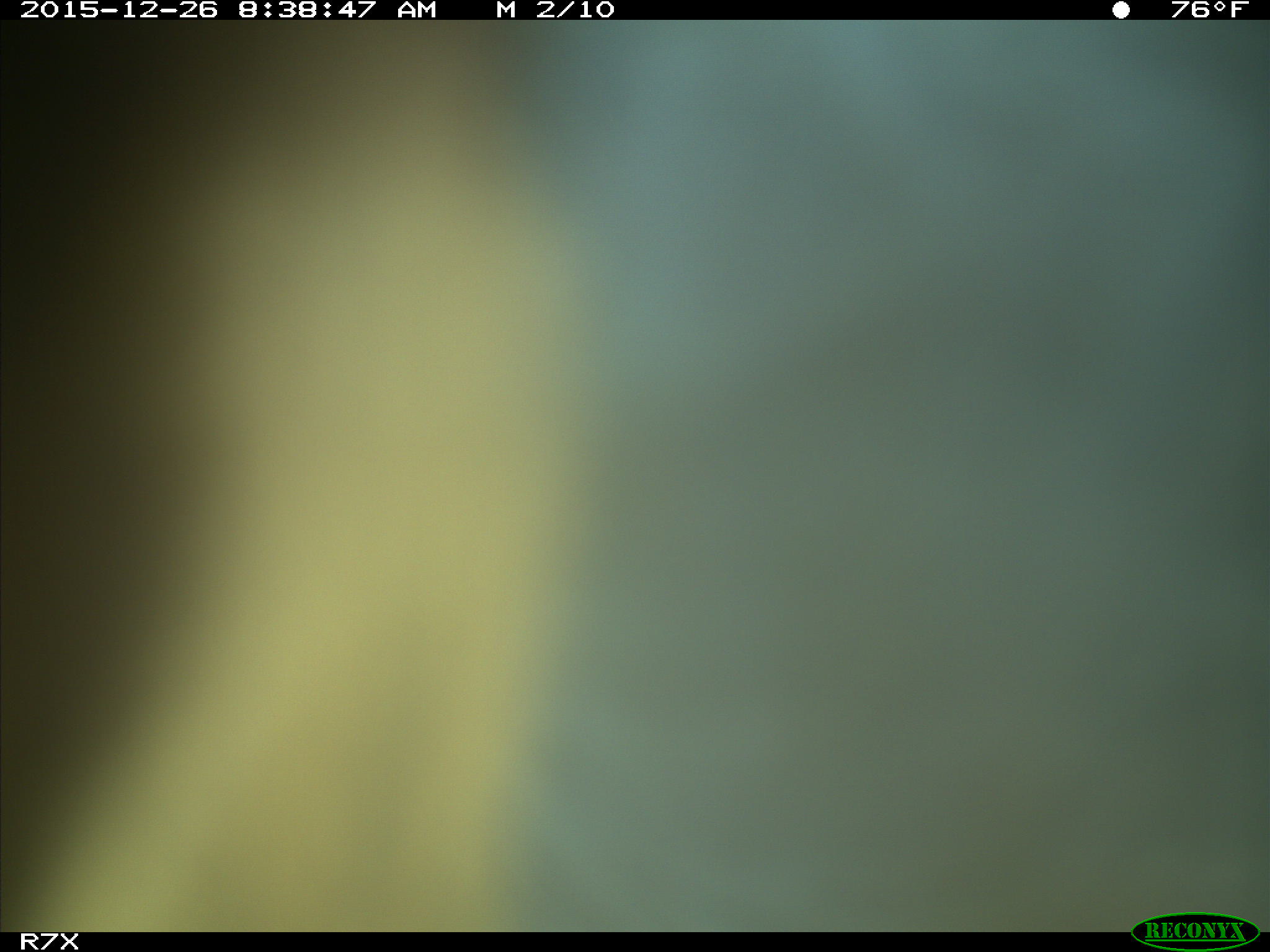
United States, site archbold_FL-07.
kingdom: Animalia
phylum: Chordata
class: Mammalia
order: Artiodactyla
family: Bovidae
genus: Bos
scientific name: Bos taurus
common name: domestic cow